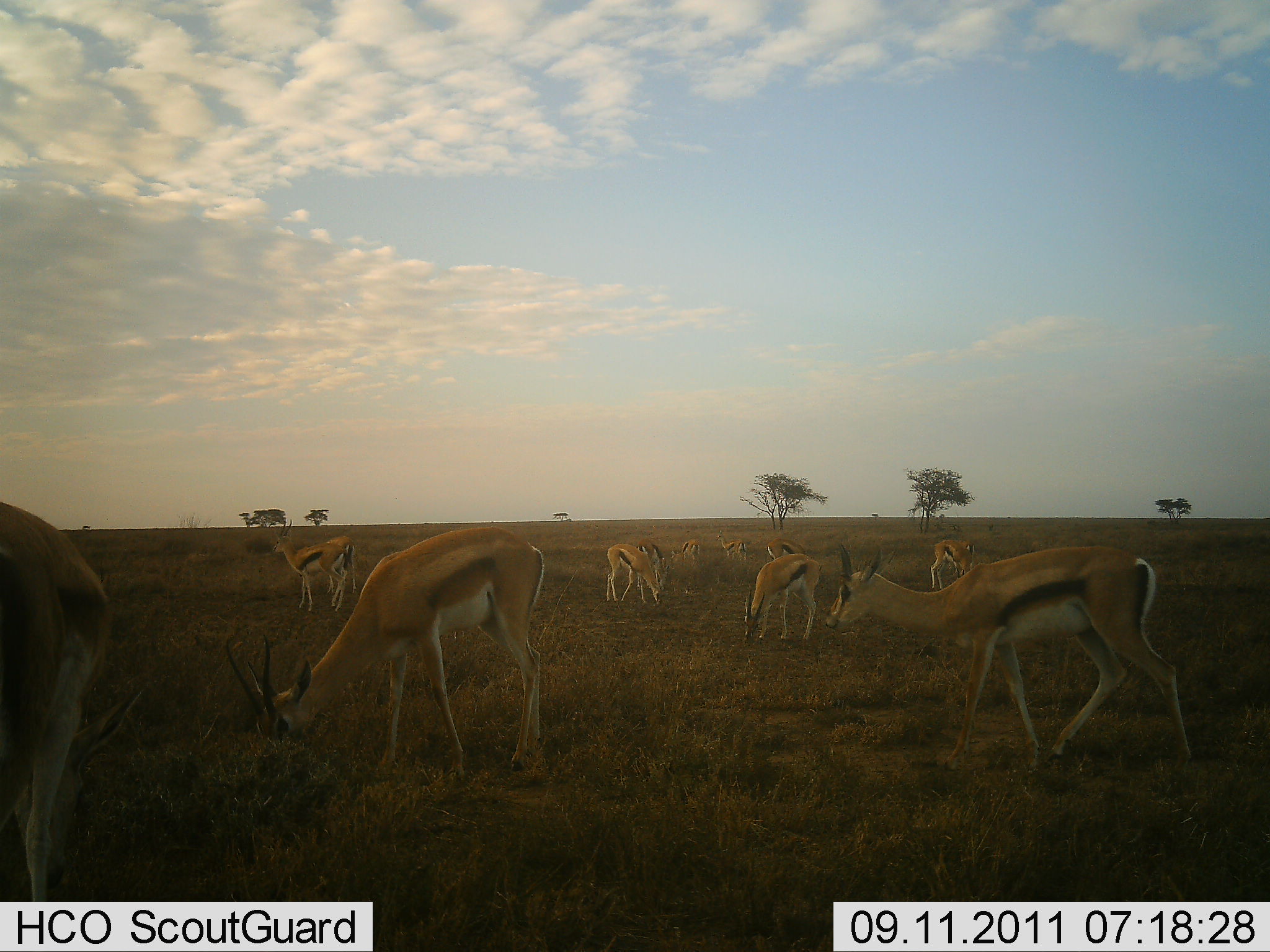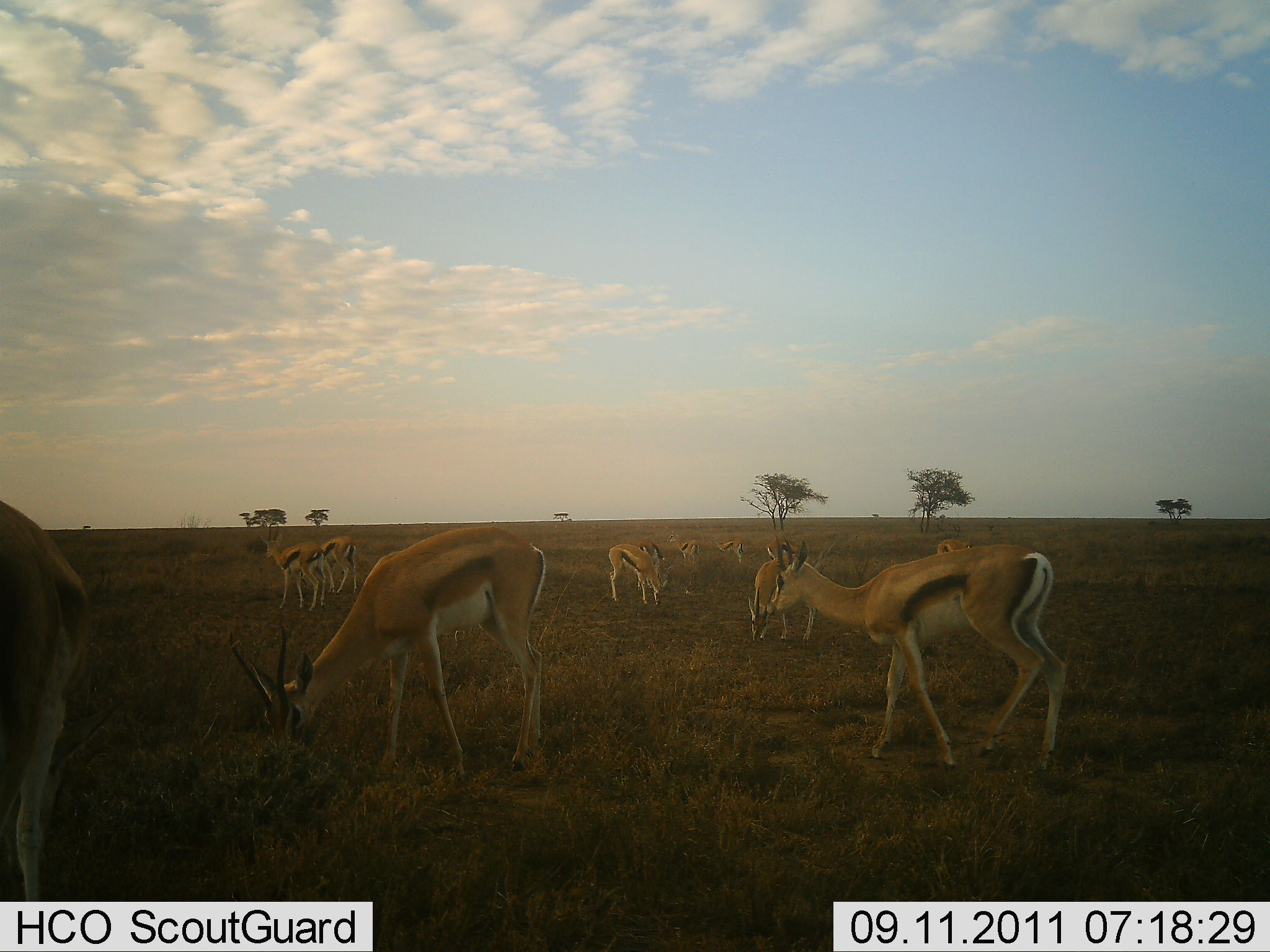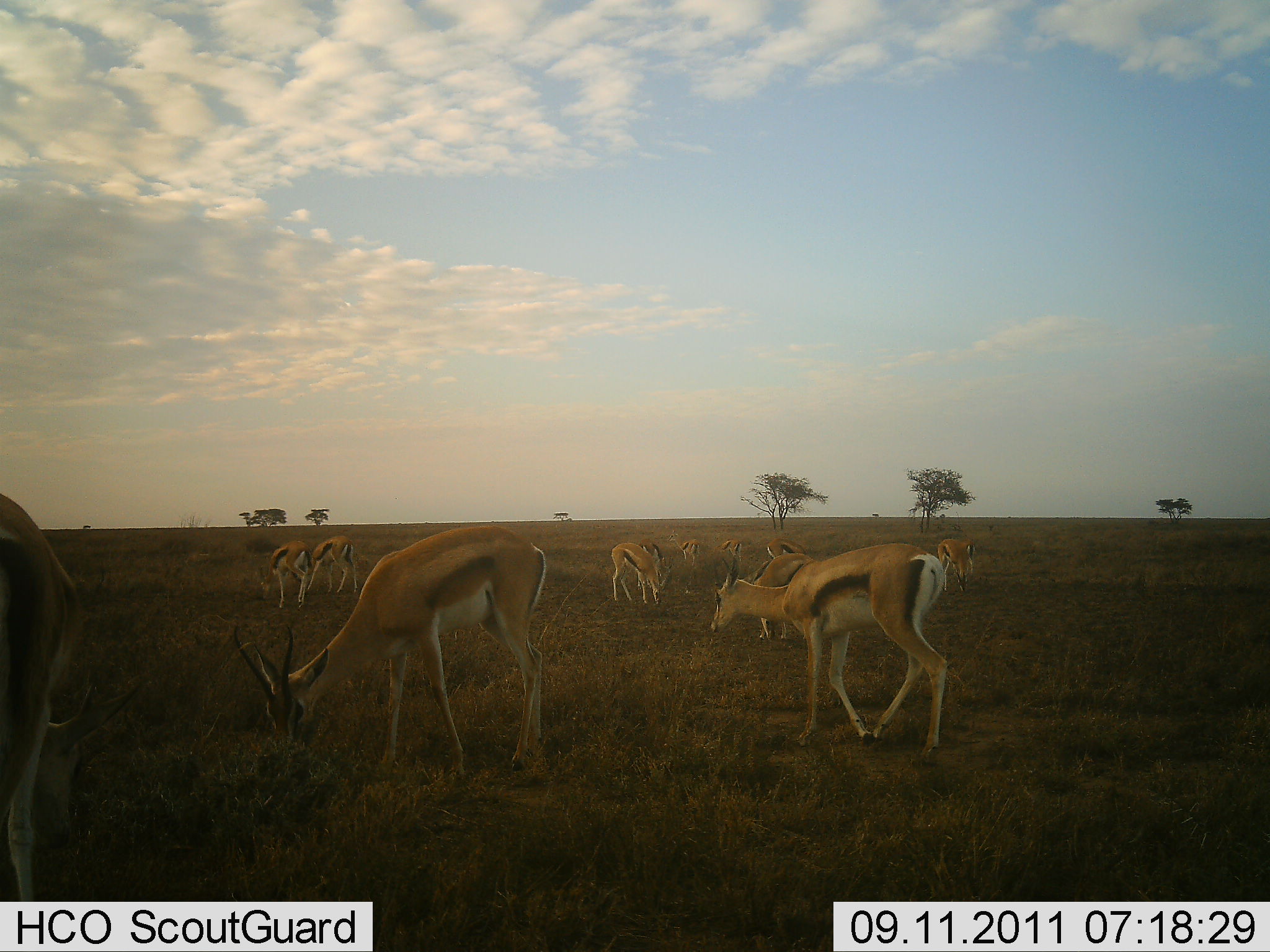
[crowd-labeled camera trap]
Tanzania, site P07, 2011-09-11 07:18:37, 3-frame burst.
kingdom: Animalia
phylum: Chordata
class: Mammalia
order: Artiodactyla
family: Bovidae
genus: Eudorcas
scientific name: Eudorcas thomsonii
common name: thomson's gazelle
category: gazellethomsons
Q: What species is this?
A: Gazellethomsons (thomson's gazelle) (Eudorcas thomsonii).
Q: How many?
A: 11-50.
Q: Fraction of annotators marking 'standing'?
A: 25%.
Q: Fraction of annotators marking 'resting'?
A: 8%.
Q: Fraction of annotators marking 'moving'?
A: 58%.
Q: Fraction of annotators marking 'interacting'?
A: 0%.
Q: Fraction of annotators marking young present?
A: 0%.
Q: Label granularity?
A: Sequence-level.